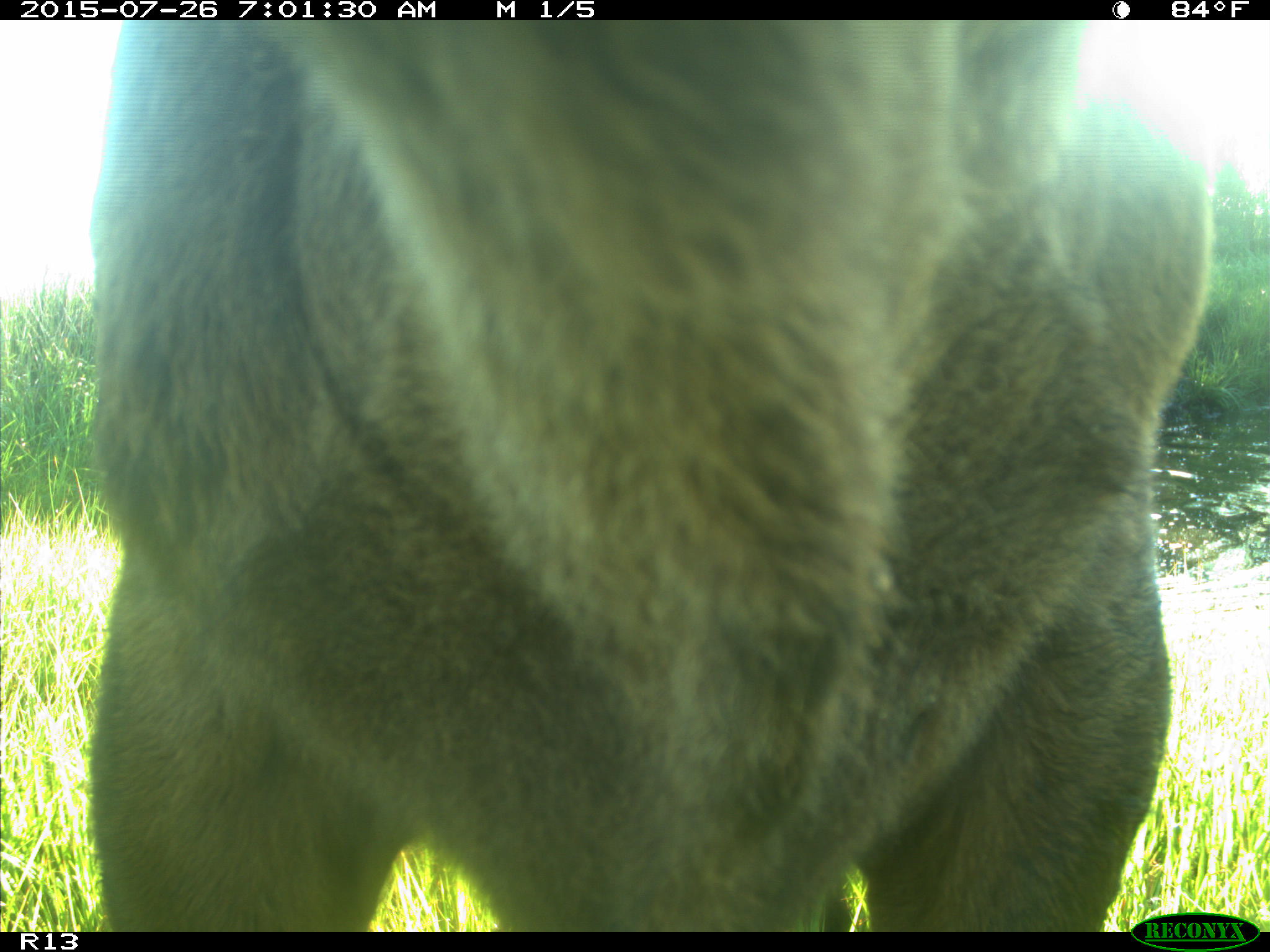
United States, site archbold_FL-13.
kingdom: Animalia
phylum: Chordata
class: Mammalia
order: Artiodactyla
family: Bovidae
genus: Bos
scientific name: Bos taurus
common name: domestic cow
Bos taurus (domestic cow).